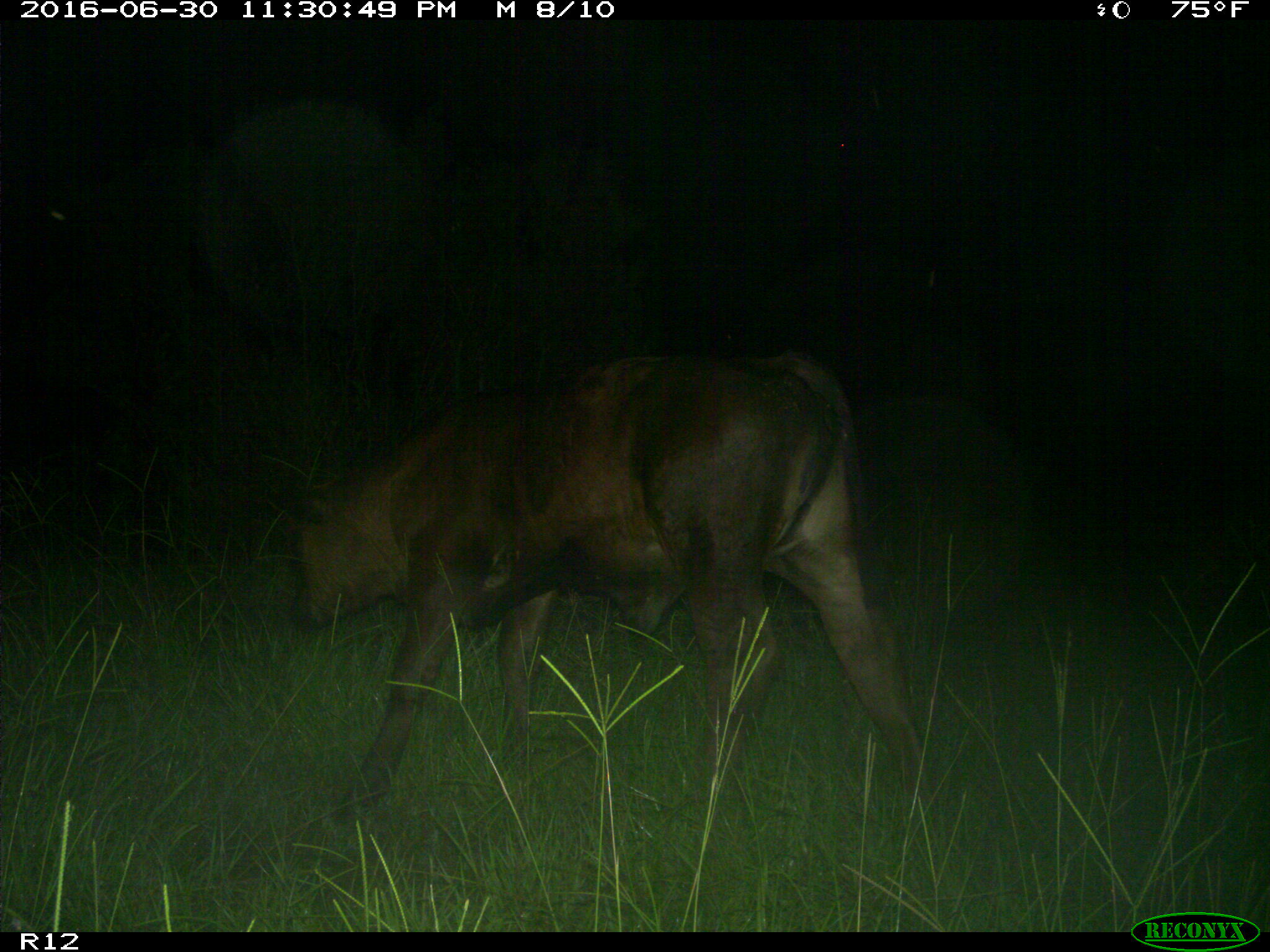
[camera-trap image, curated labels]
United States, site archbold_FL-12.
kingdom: Animalia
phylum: Chordata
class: Mammalia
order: Artiodactyla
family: Bovidae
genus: Bos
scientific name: Bos taurus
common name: domestic cow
Bos taurus (domestic cow).